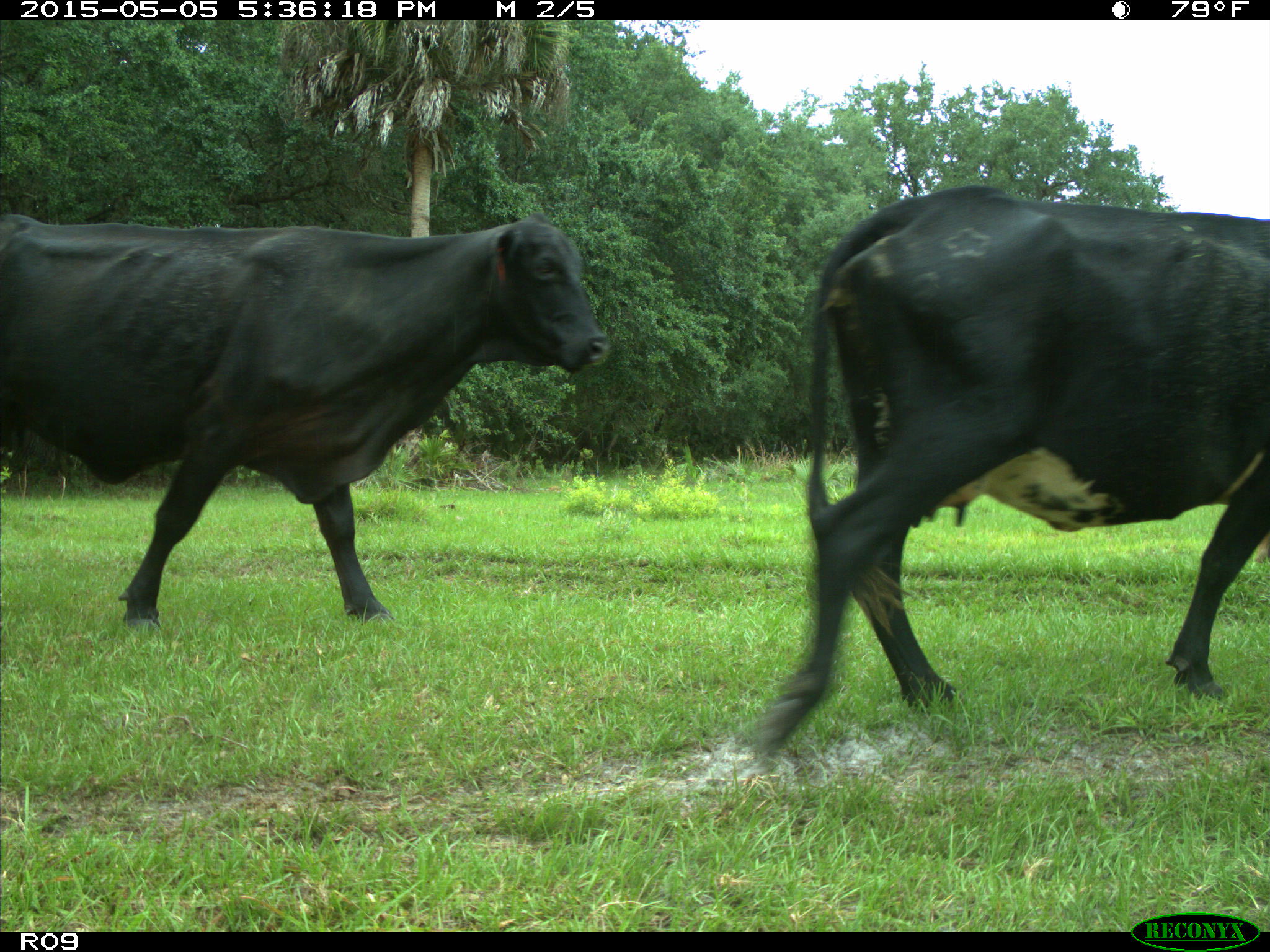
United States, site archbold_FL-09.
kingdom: Animalia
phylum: Chordata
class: Mammalia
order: Artiodactyla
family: Bovidae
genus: Bos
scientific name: Bos taurus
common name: domestic cow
Bos taurus (domestic cow).